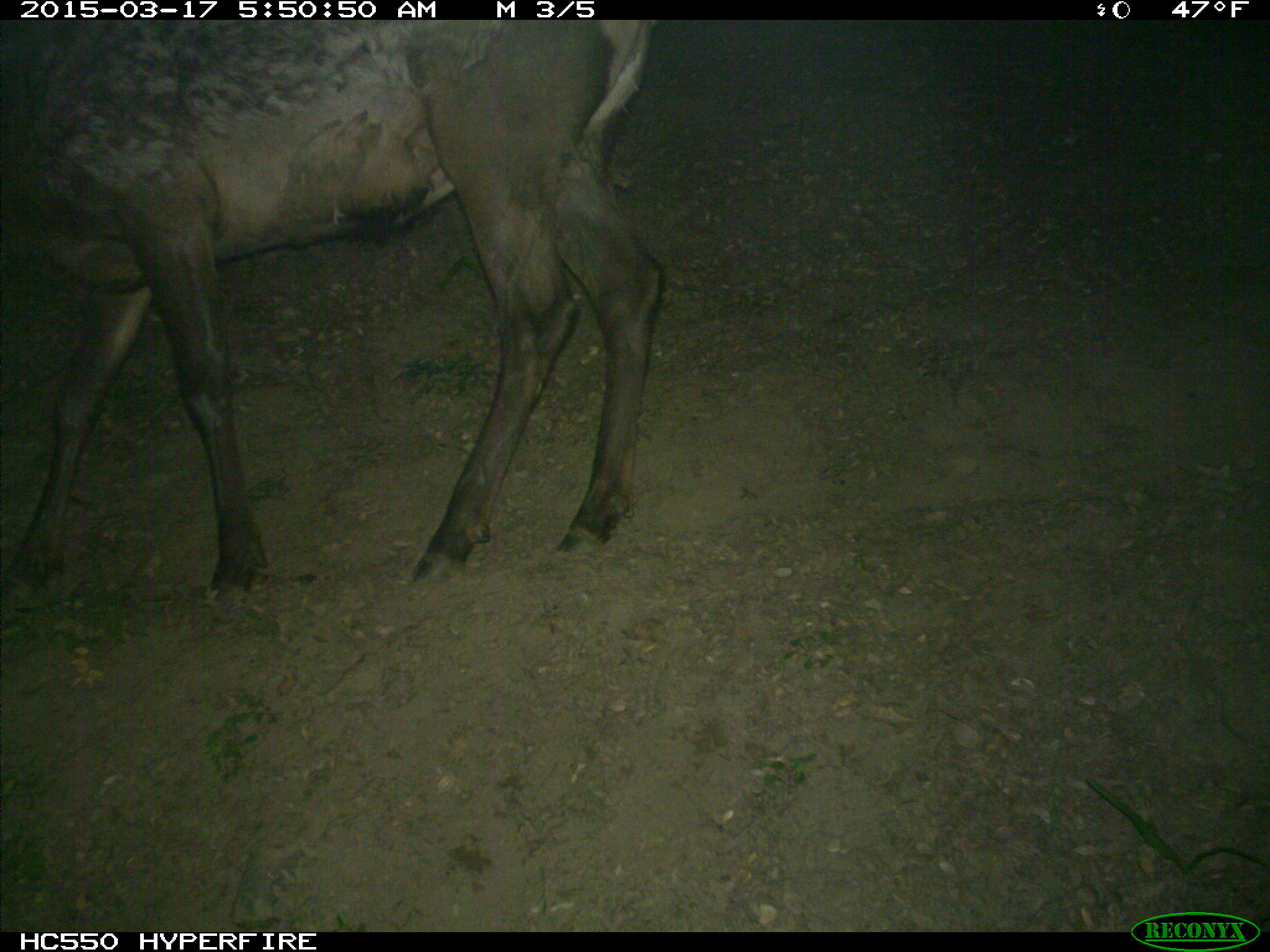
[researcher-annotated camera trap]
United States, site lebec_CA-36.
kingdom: Animalia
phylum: Chordata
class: Mammalia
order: Artiodactyla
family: Cervidae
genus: Cervus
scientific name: Cervus canadensis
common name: elk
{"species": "Cervus canadensis (elk)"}